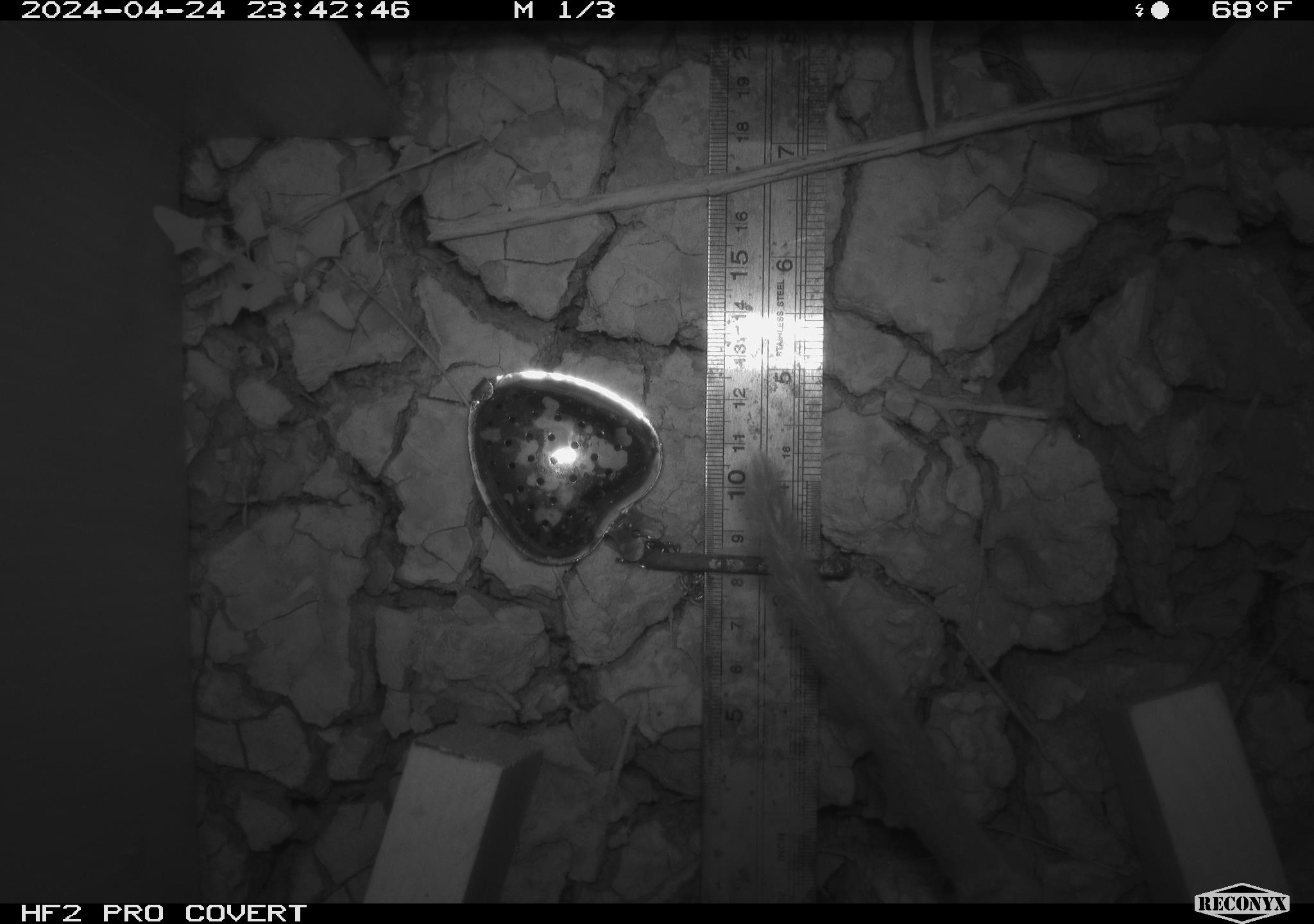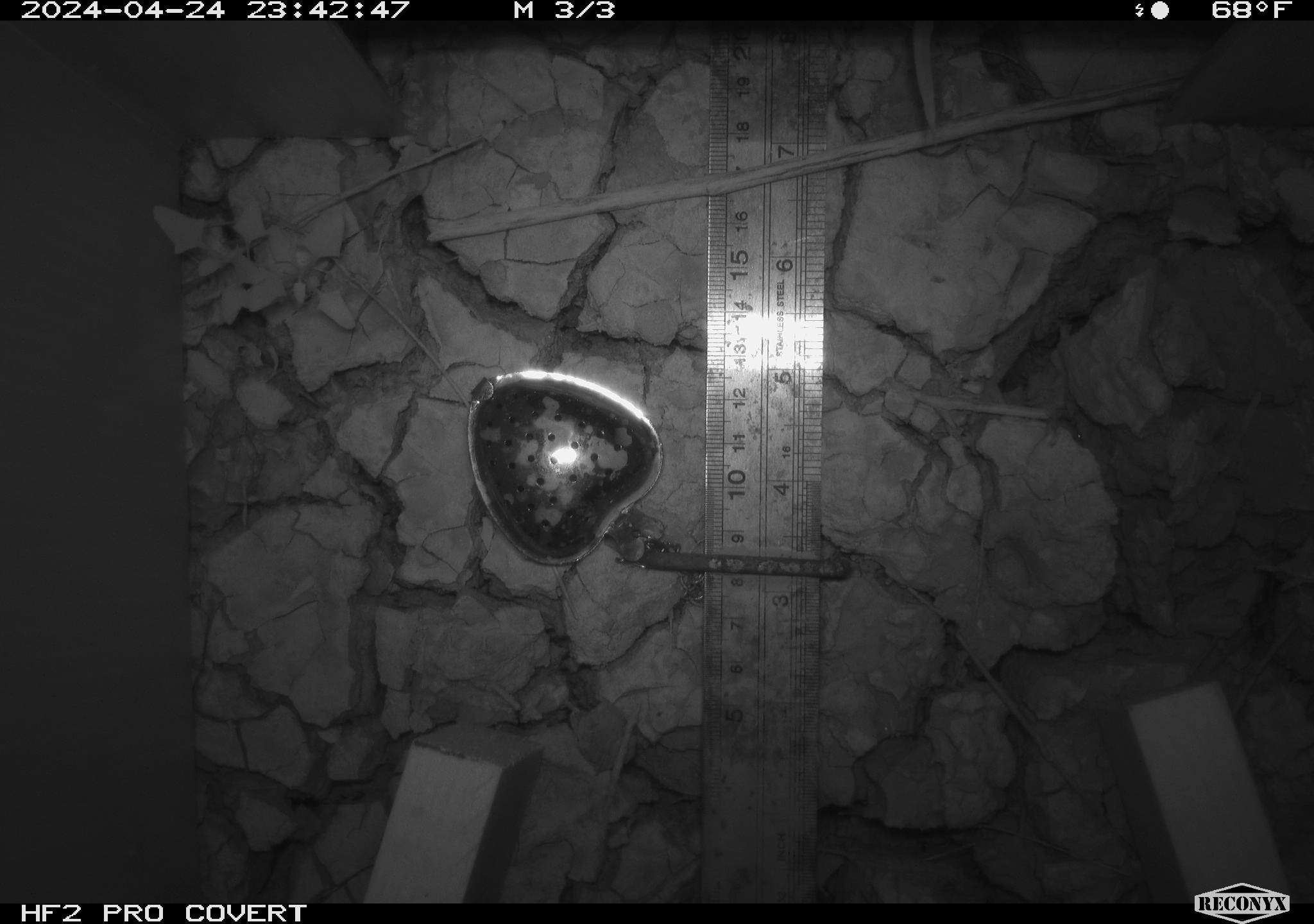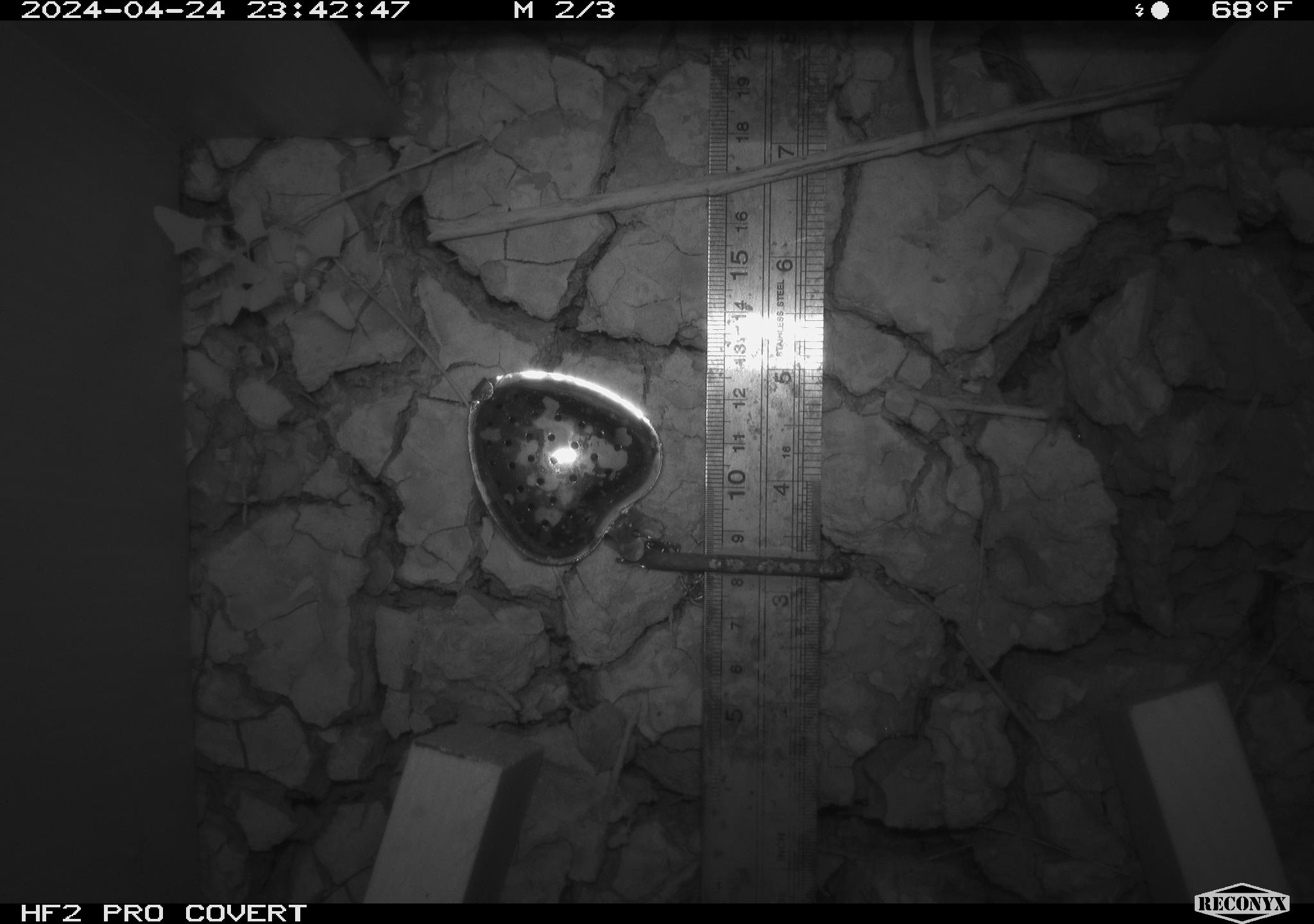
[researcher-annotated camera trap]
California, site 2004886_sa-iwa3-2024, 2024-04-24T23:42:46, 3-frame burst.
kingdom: Animalia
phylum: Chordata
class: Mammalia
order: Rodentia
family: Cricetidae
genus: Neotoma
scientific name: Neotoma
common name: pack rat or woodrat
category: neotoma species